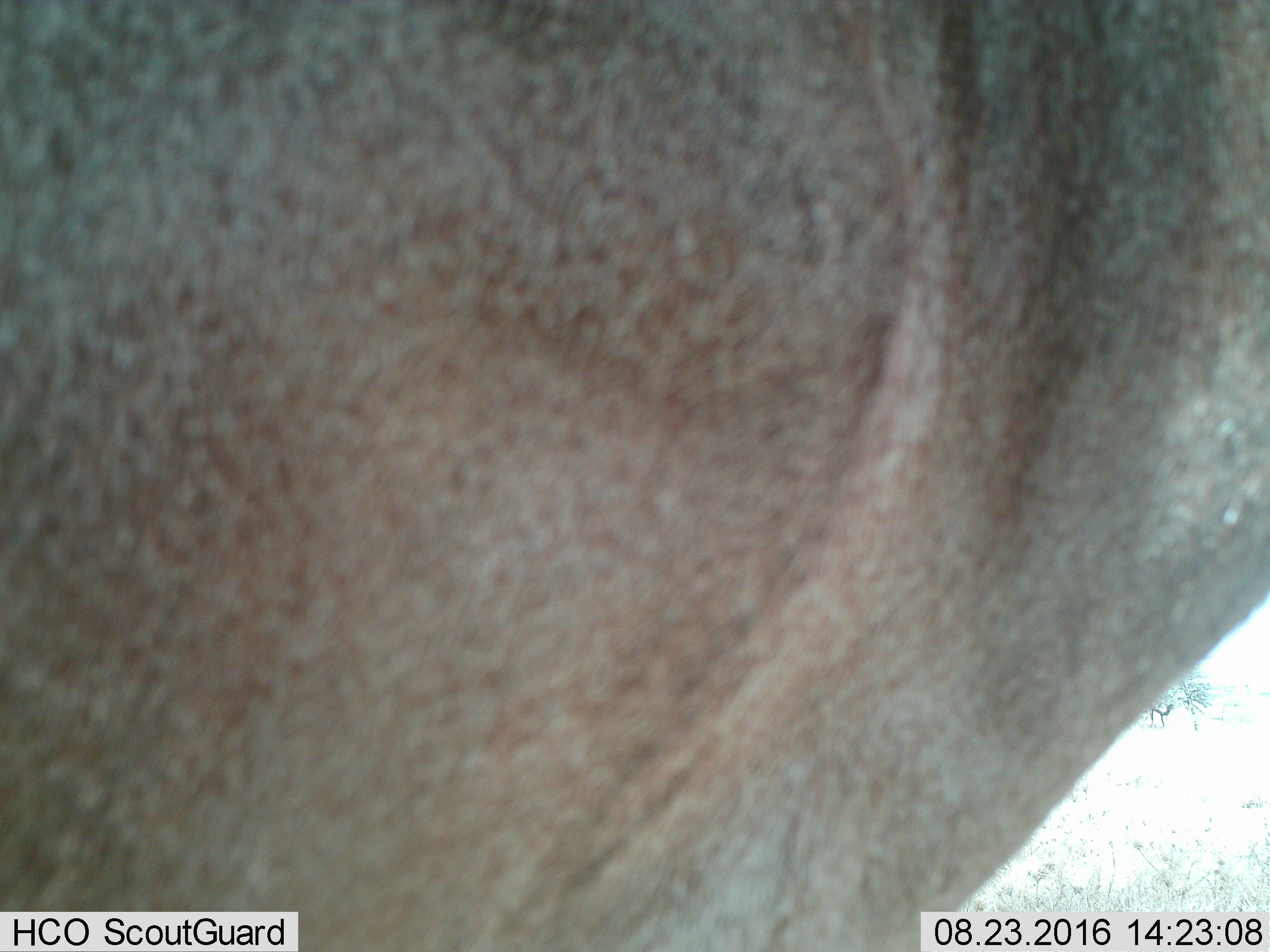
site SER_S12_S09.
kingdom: Animalia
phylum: Chordata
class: Mammalia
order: Artiodactyla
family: Hippopotamidae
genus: Hippopotamus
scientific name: Hippopotamus amphibius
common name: hippopotamus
Hippopotamus (Hippopotamus amphibius), count 1. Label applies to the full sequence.